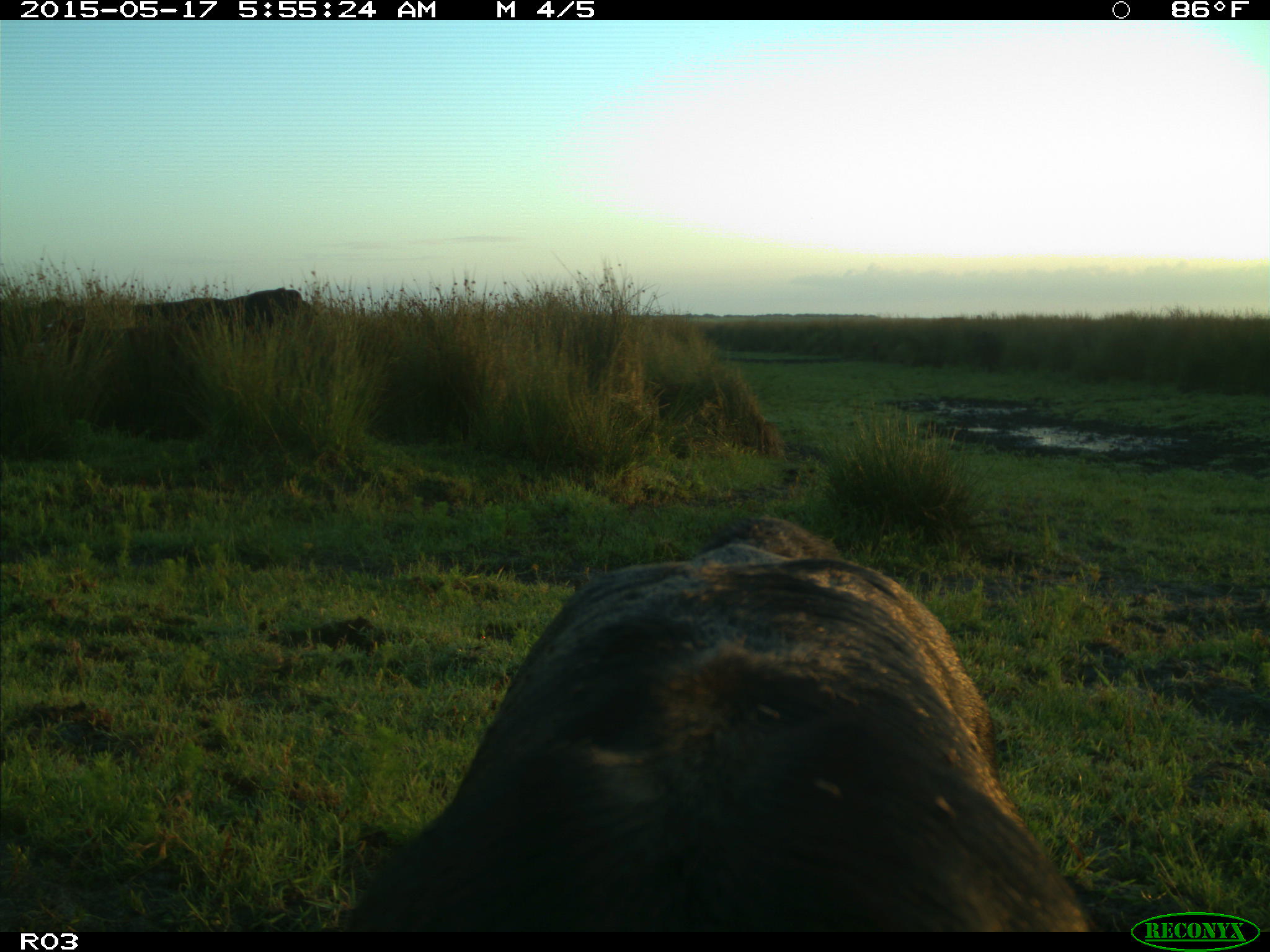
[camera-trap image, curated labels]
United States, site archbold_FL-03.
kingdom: Animalia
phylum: Chordata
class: Mammalia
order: Artiodactyla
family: Bovidae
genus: Bos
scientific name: Bos taurus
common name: domestic cow